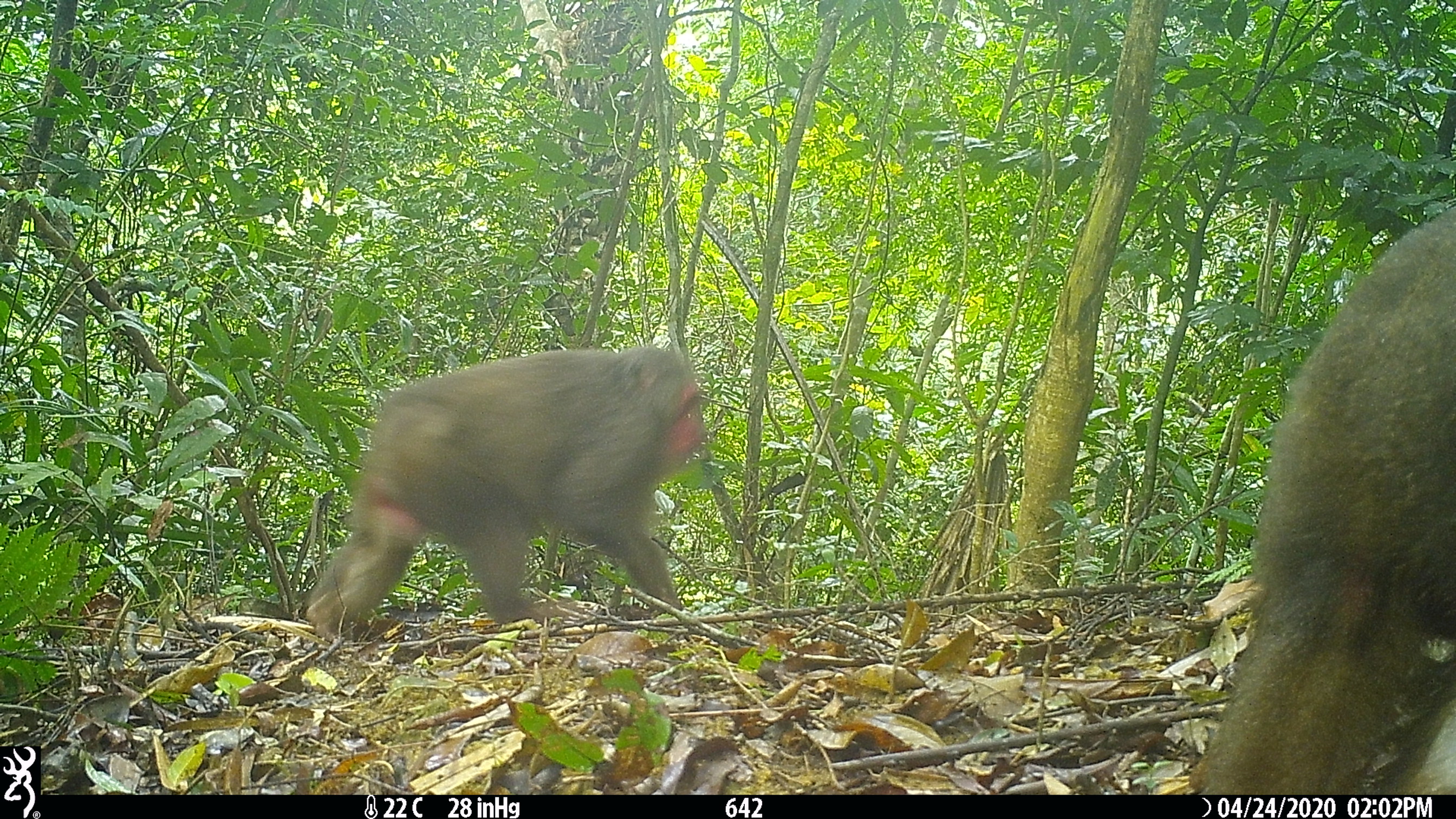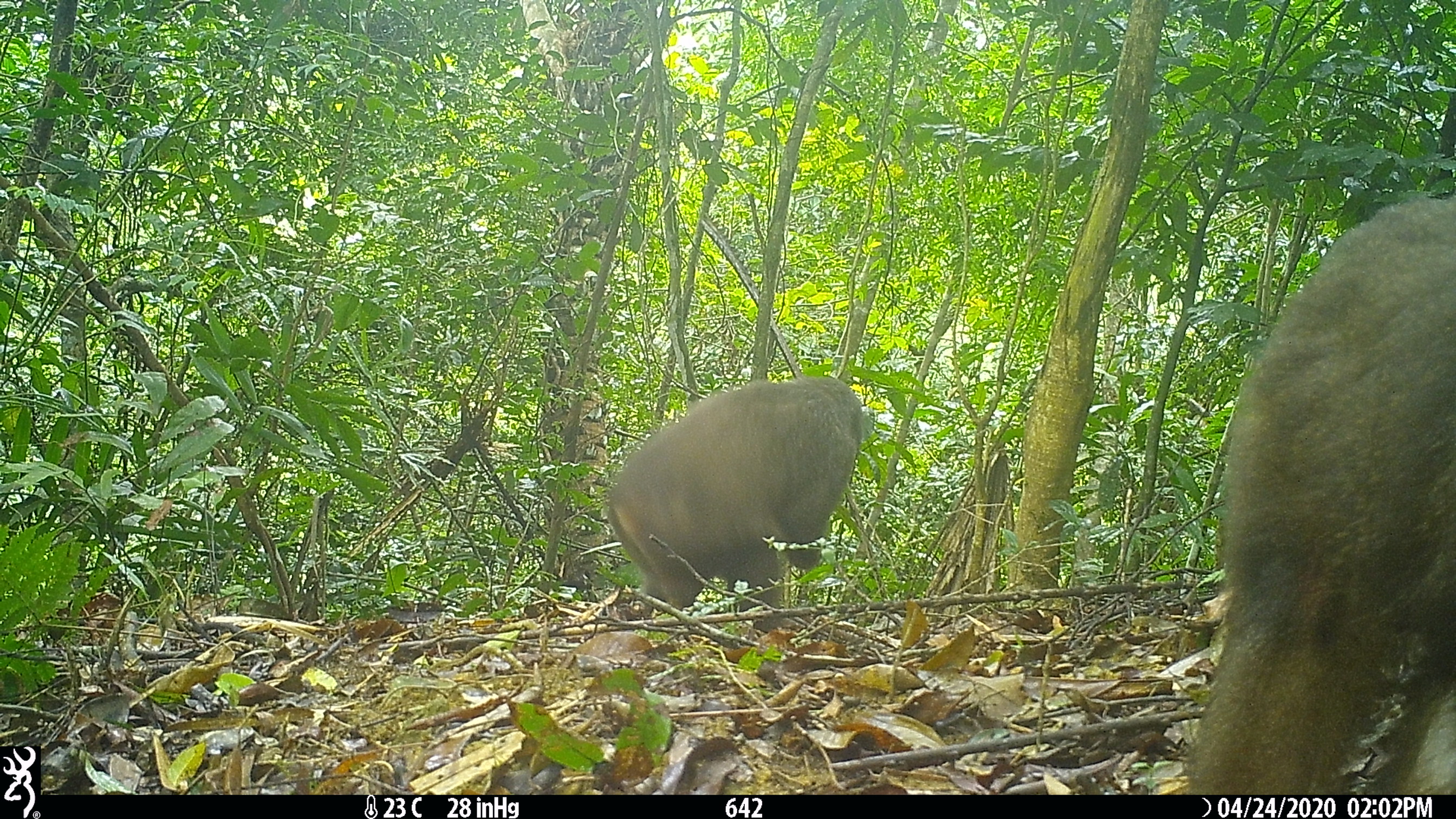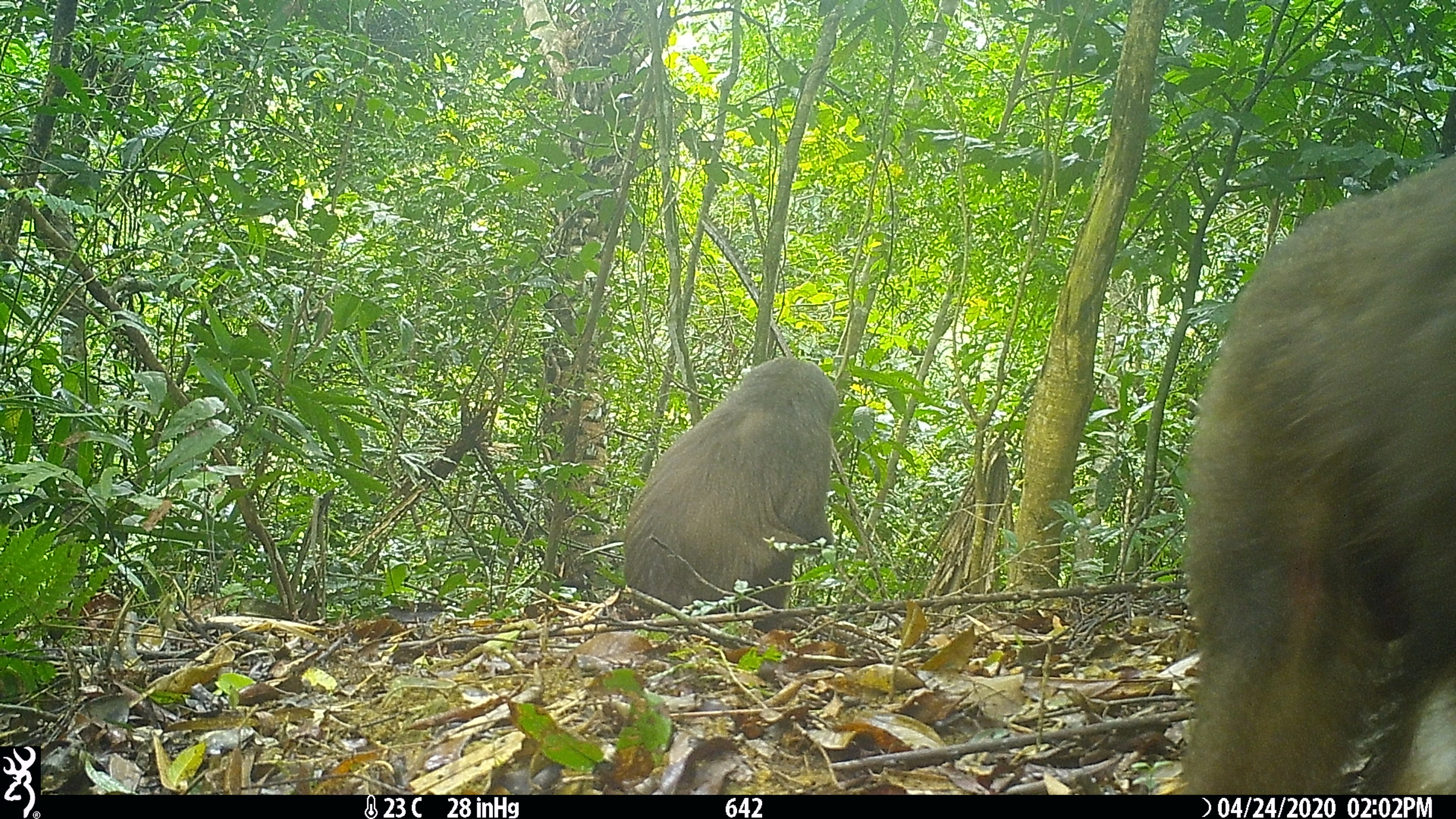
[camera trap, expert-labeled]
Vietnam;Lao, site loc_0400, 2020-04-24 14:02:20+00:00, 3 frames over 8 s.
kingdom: Animalia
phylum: Chordata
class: Mammalia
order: Primates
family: Cercopithecidae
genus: Macaca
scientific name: Macaca arctoides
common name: stump-tailed macaque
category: stump tailed macaque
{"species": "stump tailed macaque (stump-tailed macaque) (Macaca arctoides)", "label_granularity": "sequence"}